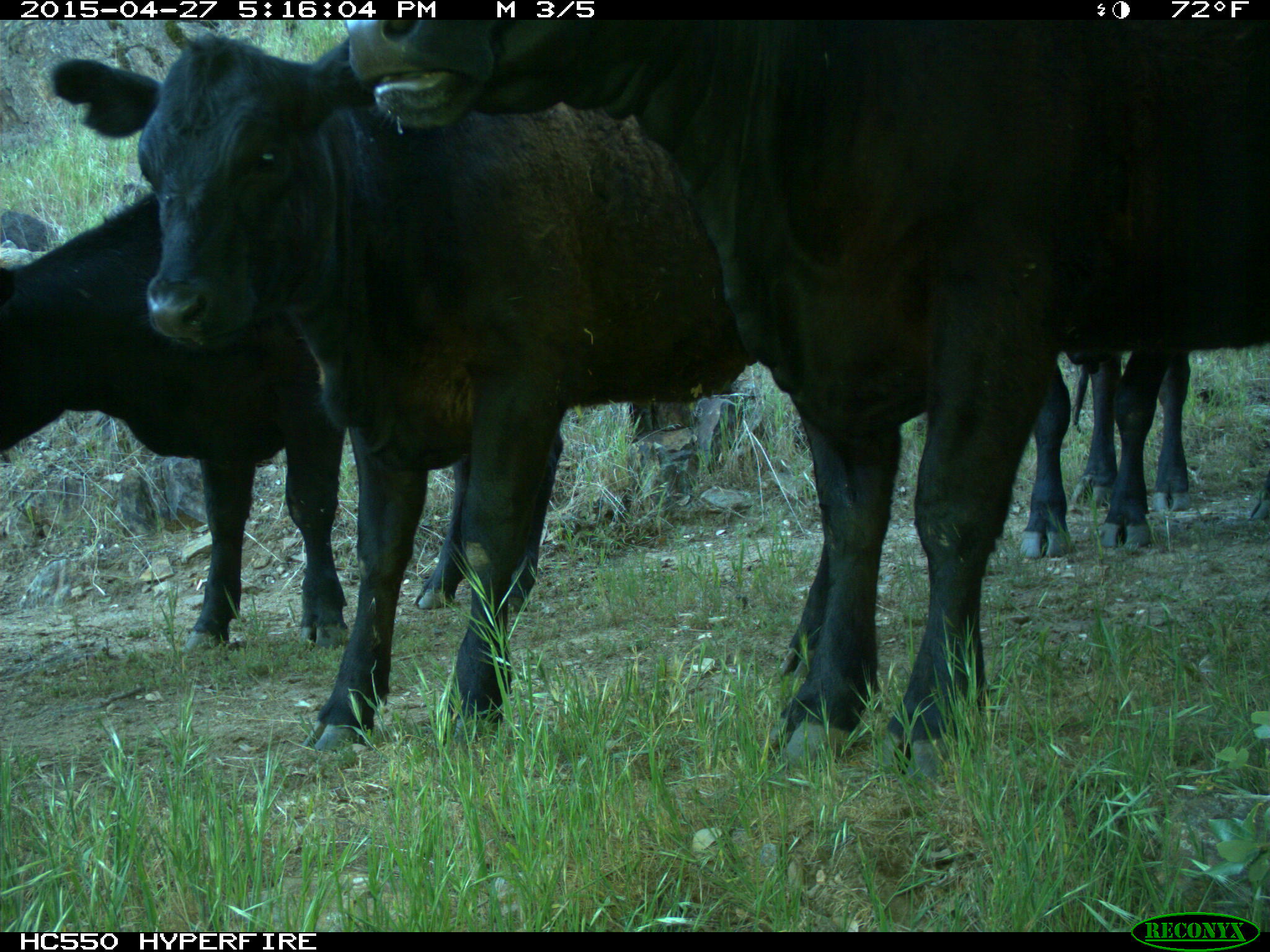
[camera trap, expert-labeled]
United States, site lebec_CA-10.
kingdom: Animalia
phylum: Chordata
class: Mammalia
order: Artiodactyla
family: Bovidae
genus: Bos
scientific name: Bos taurus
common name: domestic cow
Bos taurus (domestic cow).